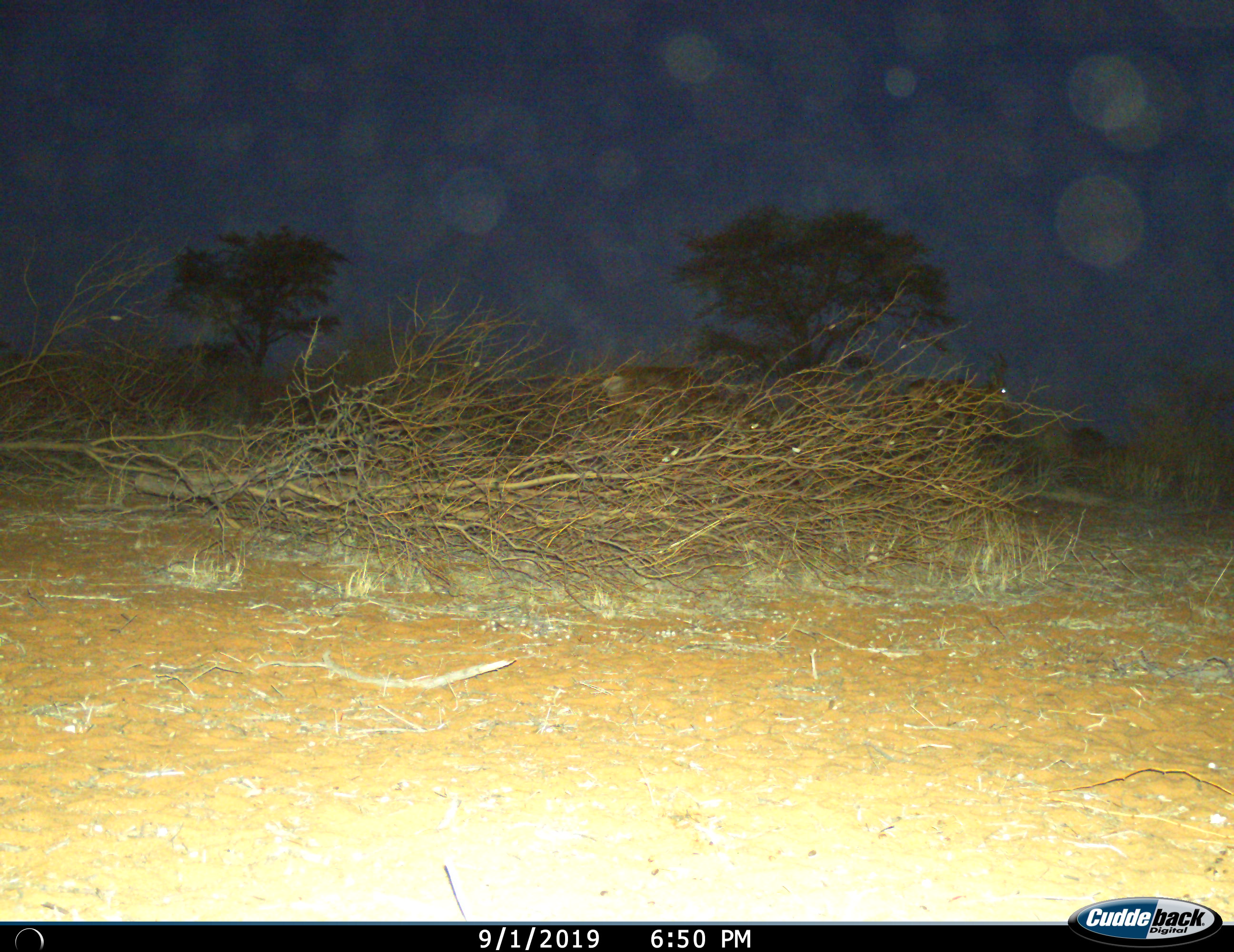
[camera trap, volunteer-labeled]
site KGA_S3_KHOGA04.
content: unidentified animal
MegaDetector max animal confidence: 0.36